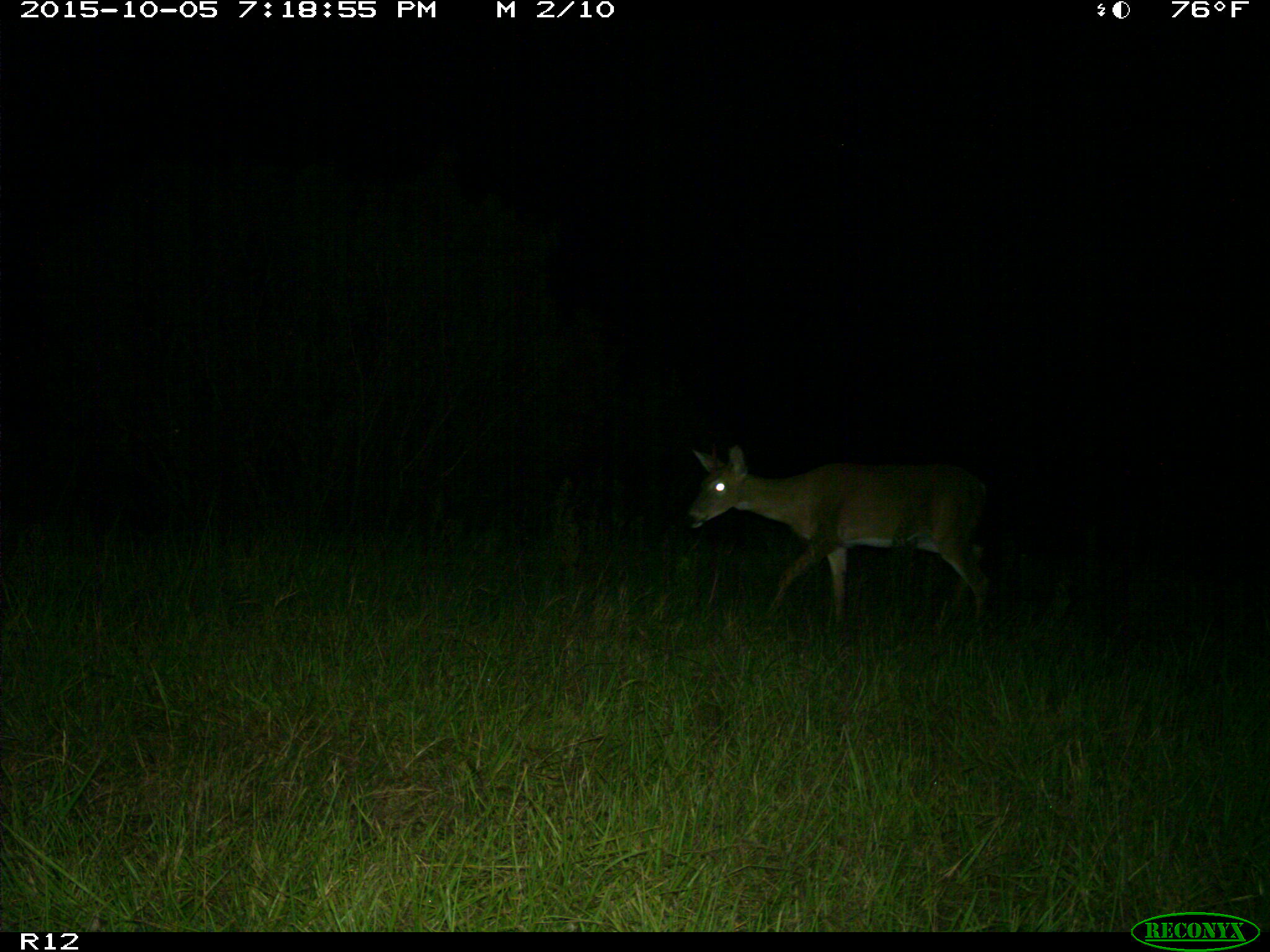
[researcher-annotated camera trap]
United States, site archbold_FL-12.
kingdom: Animalia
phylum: Chordata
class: Mammalia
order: Artiodactyla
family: Cervidae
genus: Odocoileus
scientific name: Odocoileus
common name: deer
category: unidentified deer